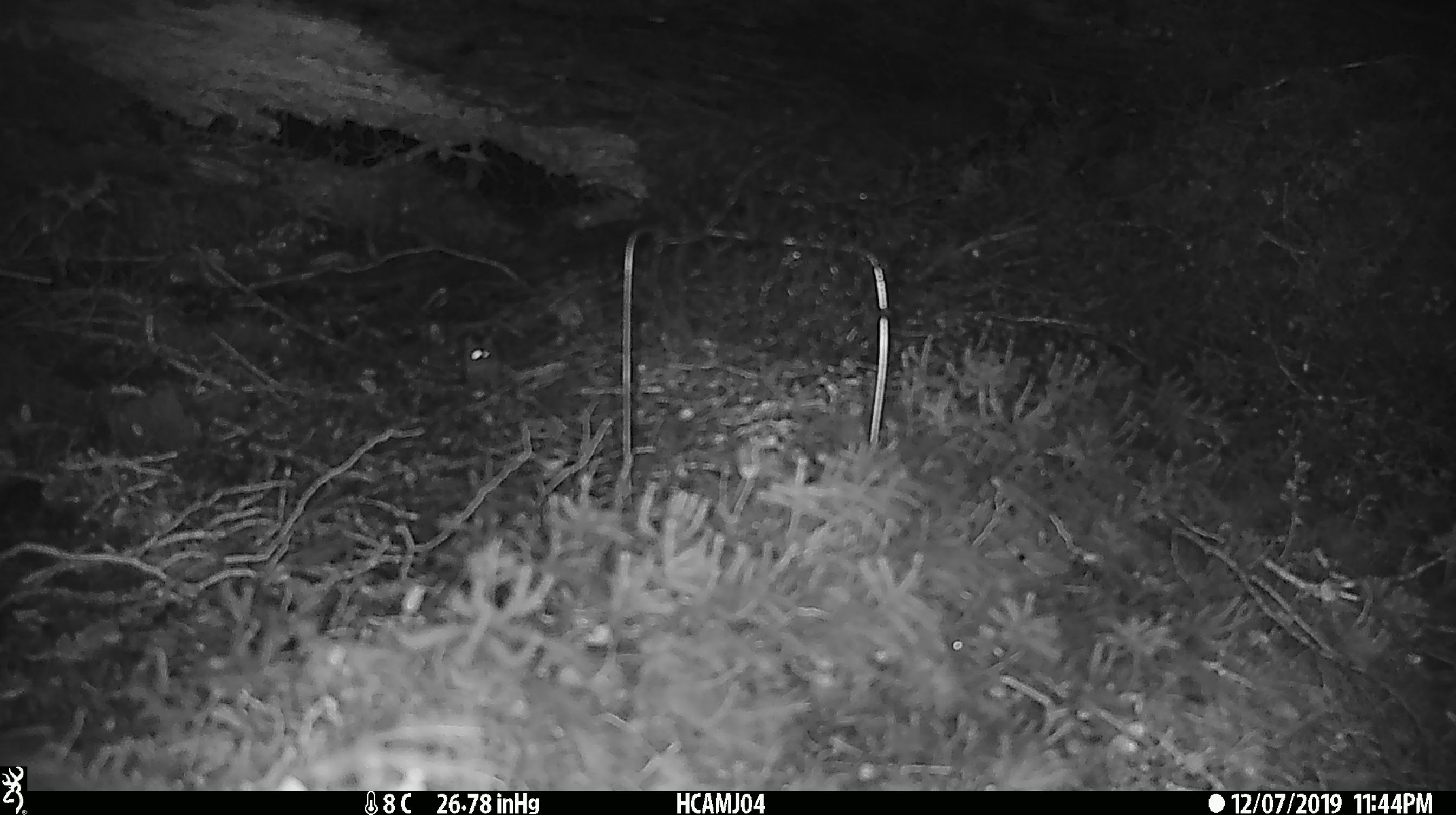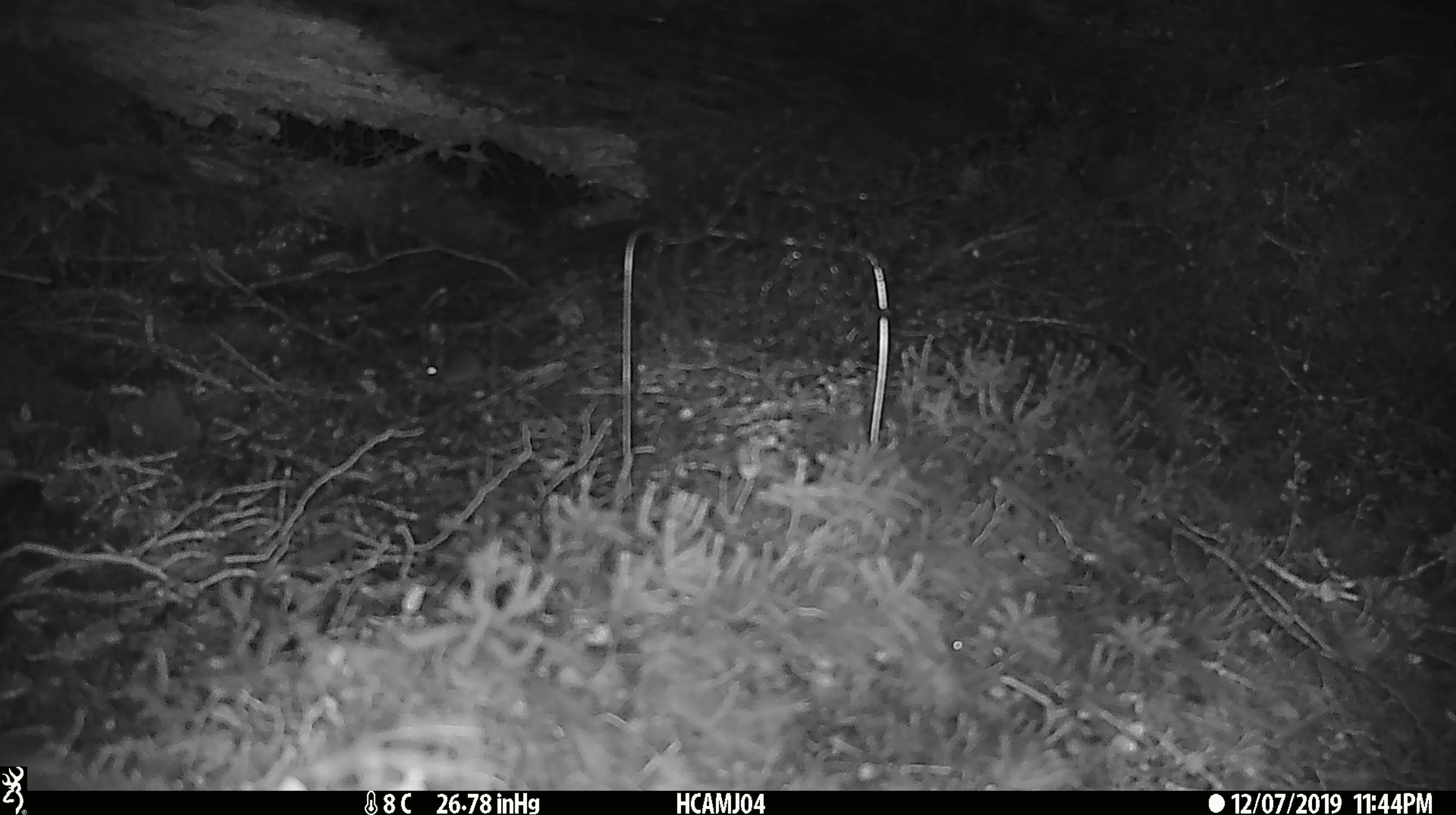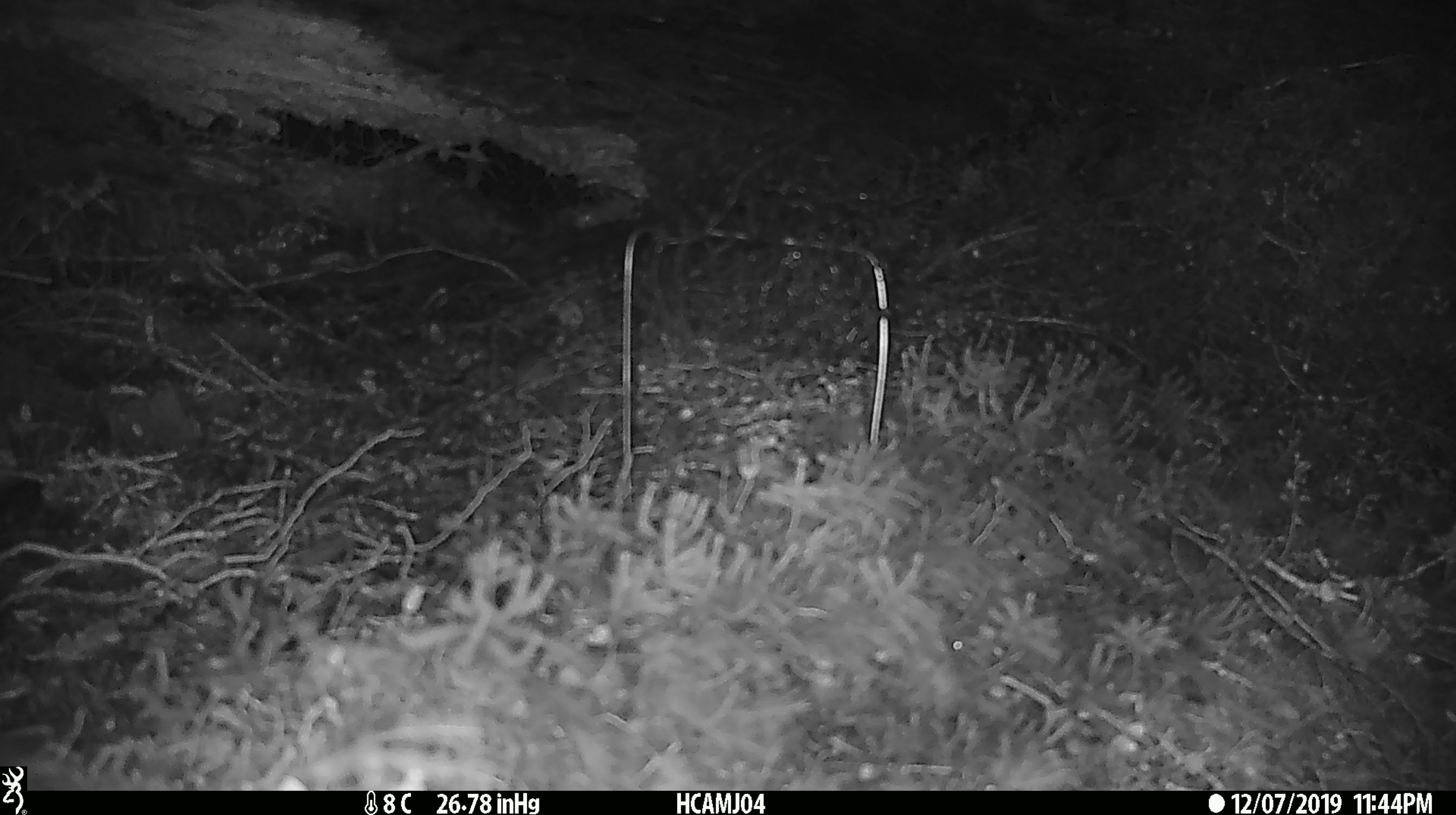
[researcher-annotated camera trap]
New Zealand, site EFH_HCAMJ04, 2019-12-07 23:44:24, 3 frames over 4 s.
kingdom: Animalia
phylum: Chordata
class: Mammalia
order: Rodentia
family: Muridae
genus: Mus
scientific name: Mus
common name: mouse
Mouse (Mus).